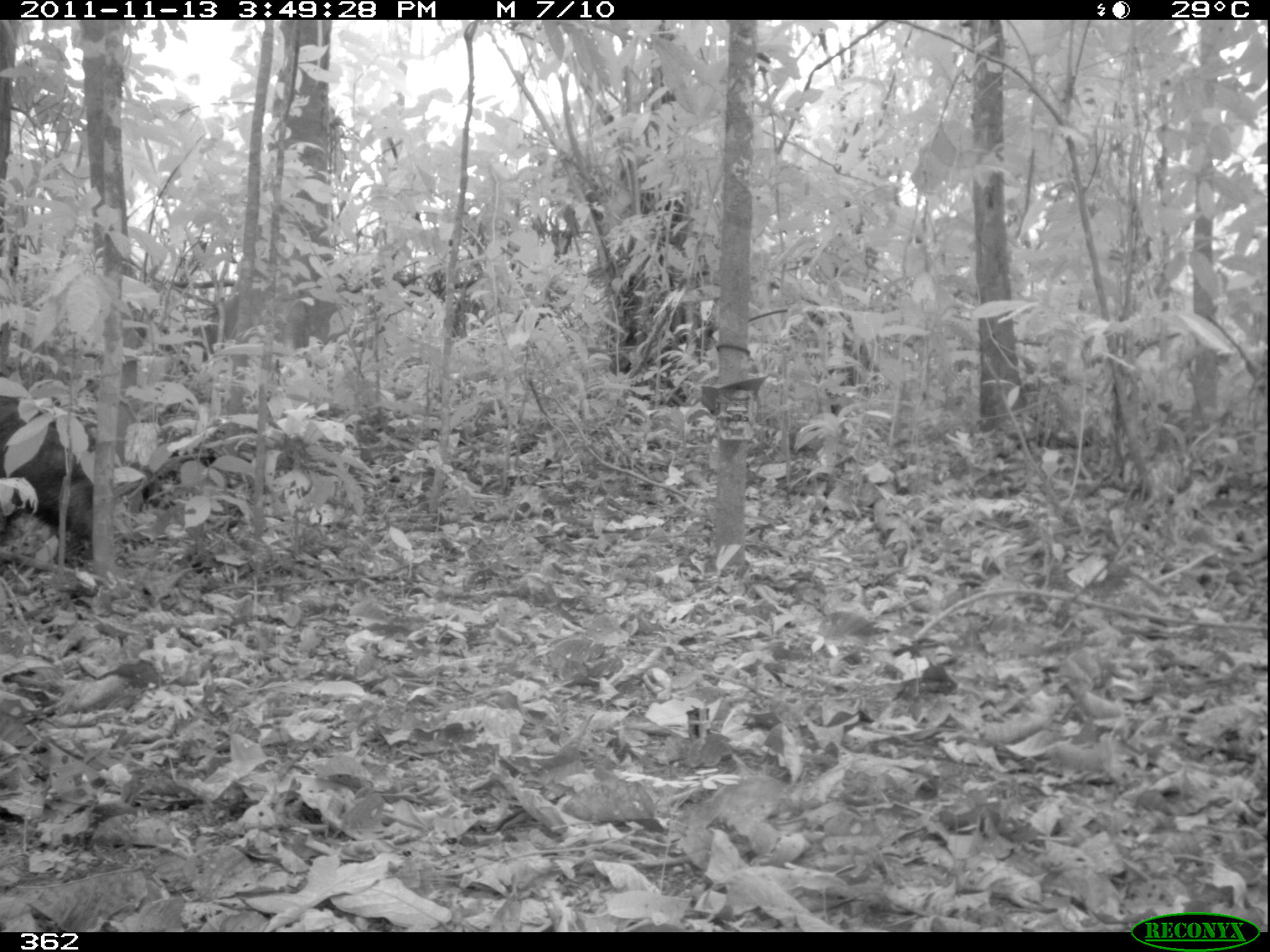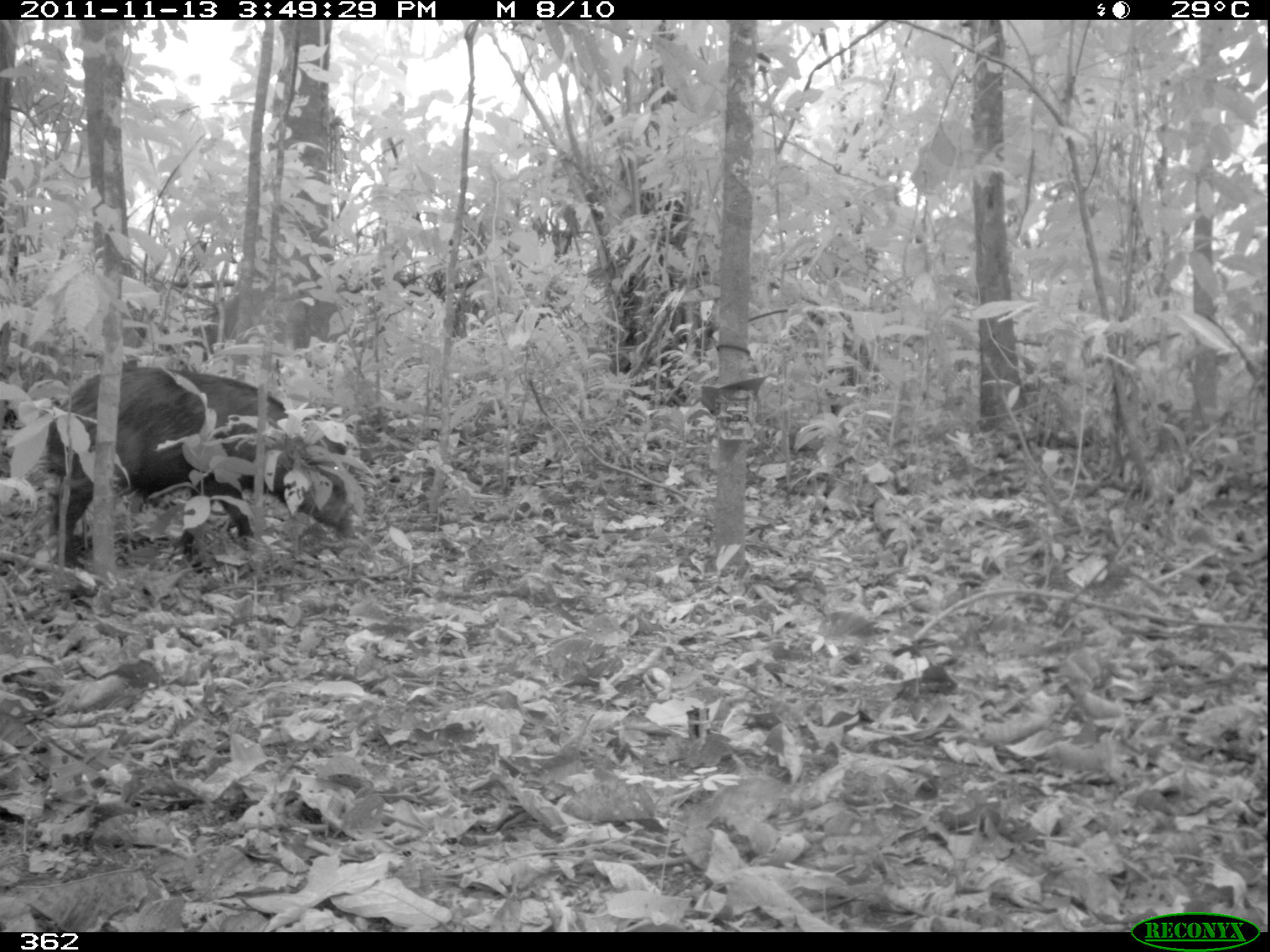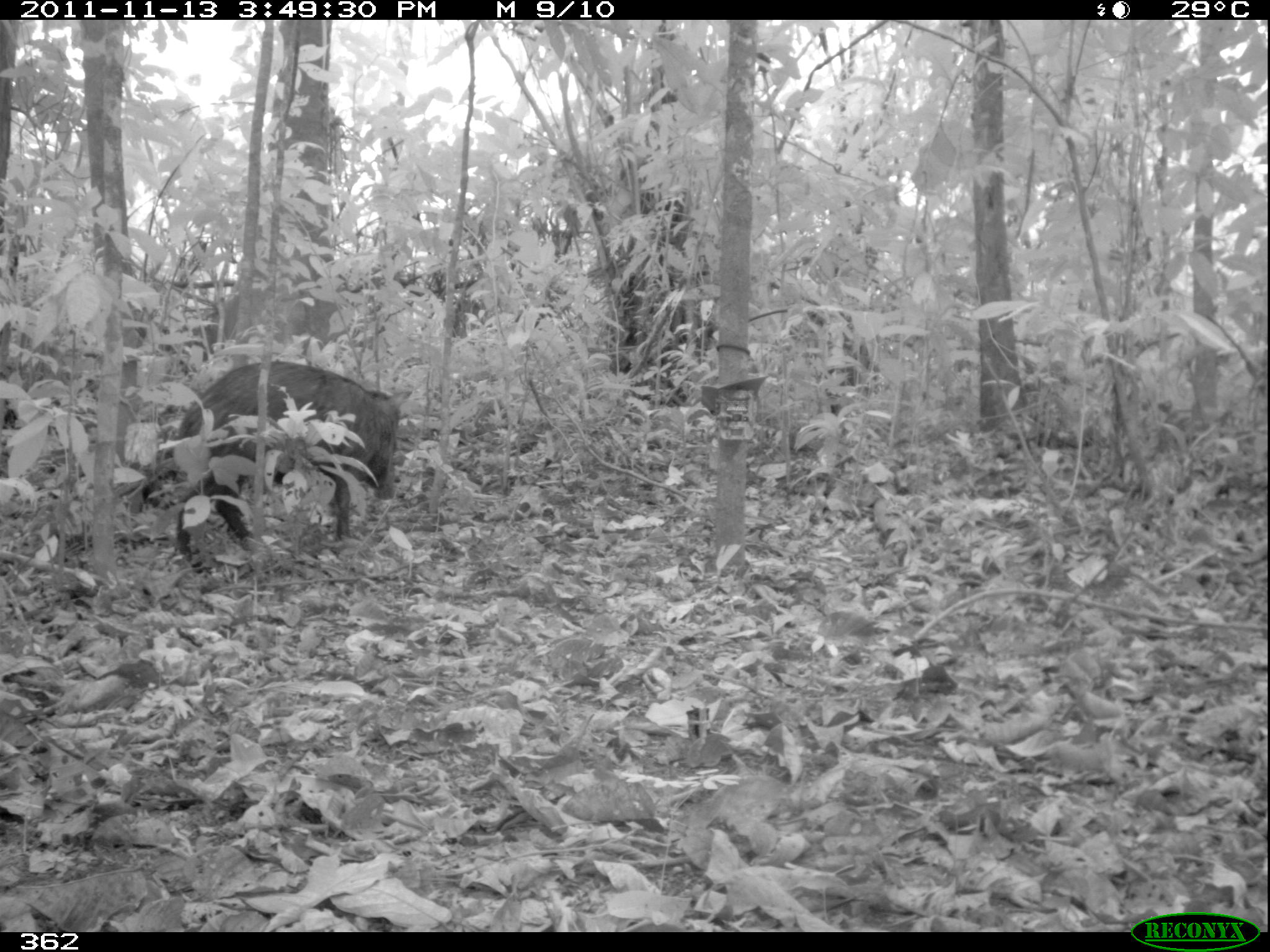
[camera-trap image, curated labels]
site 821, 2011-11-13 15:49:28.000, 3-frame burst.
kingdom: Animalia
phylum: Chordata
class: Mammalia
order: Artiodactyla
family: Tayassuidae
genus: Tayassu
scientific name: Tayassu pecari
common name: white-lipped peccary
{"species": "Tayassu pecari (white-lipped peccary)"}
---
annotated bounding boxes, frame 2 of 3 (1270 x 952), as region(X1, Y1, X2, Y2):
tayassu pecari: region(41, 364, 357, 569)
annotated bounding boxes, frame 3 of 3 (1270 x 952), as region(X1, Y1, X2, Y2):
tayassu pecari: region(164, 359, 414, 573)